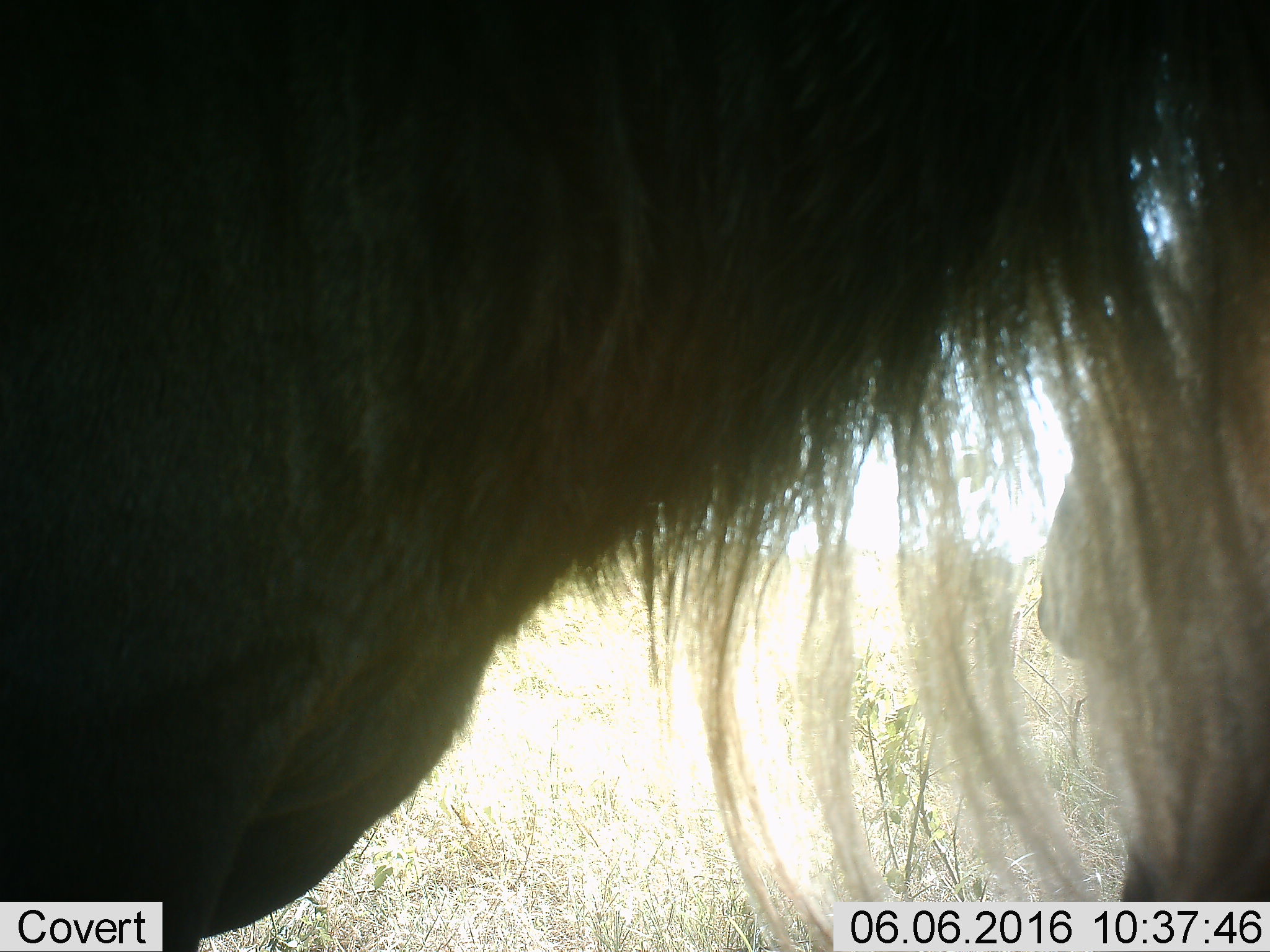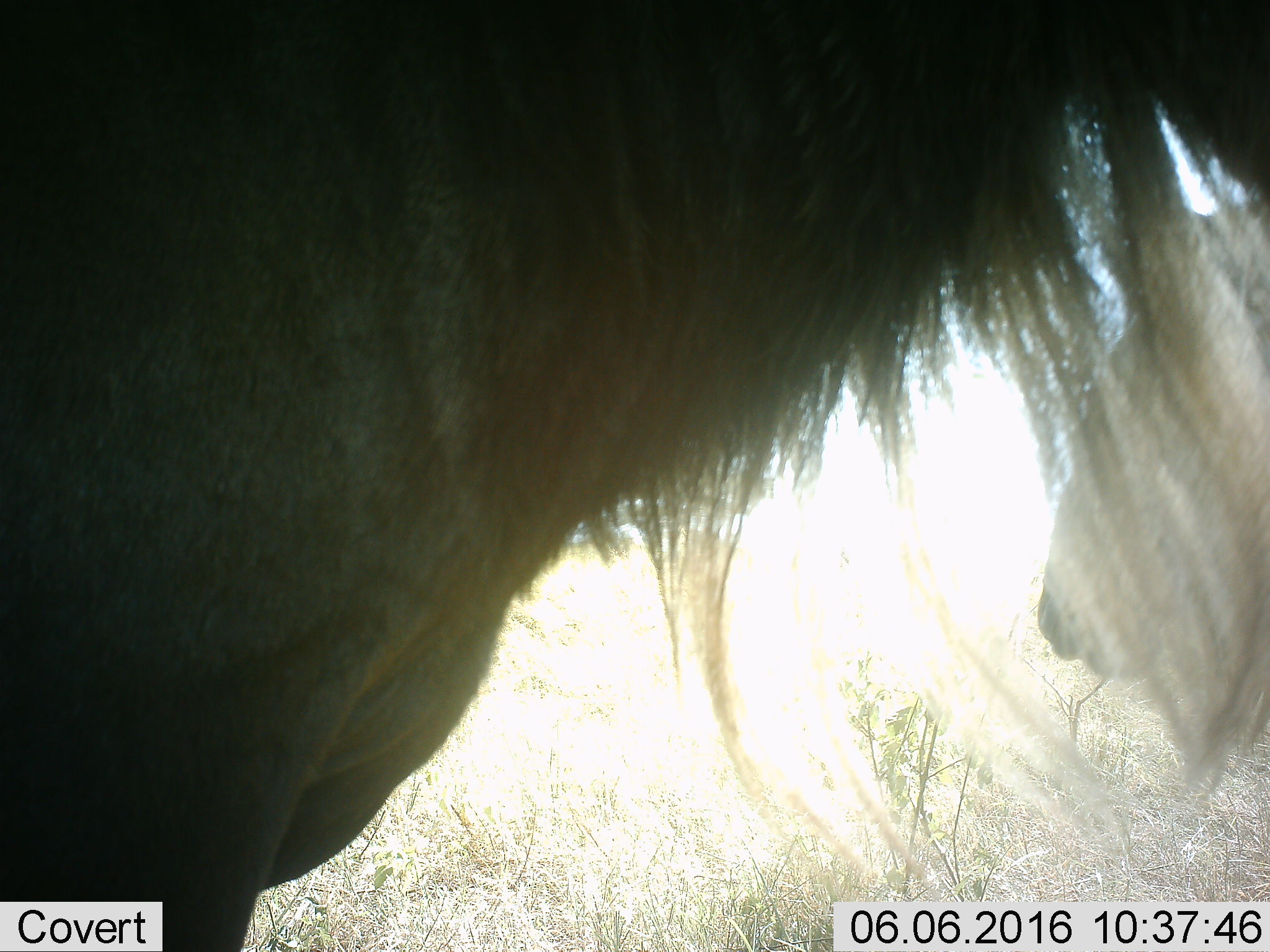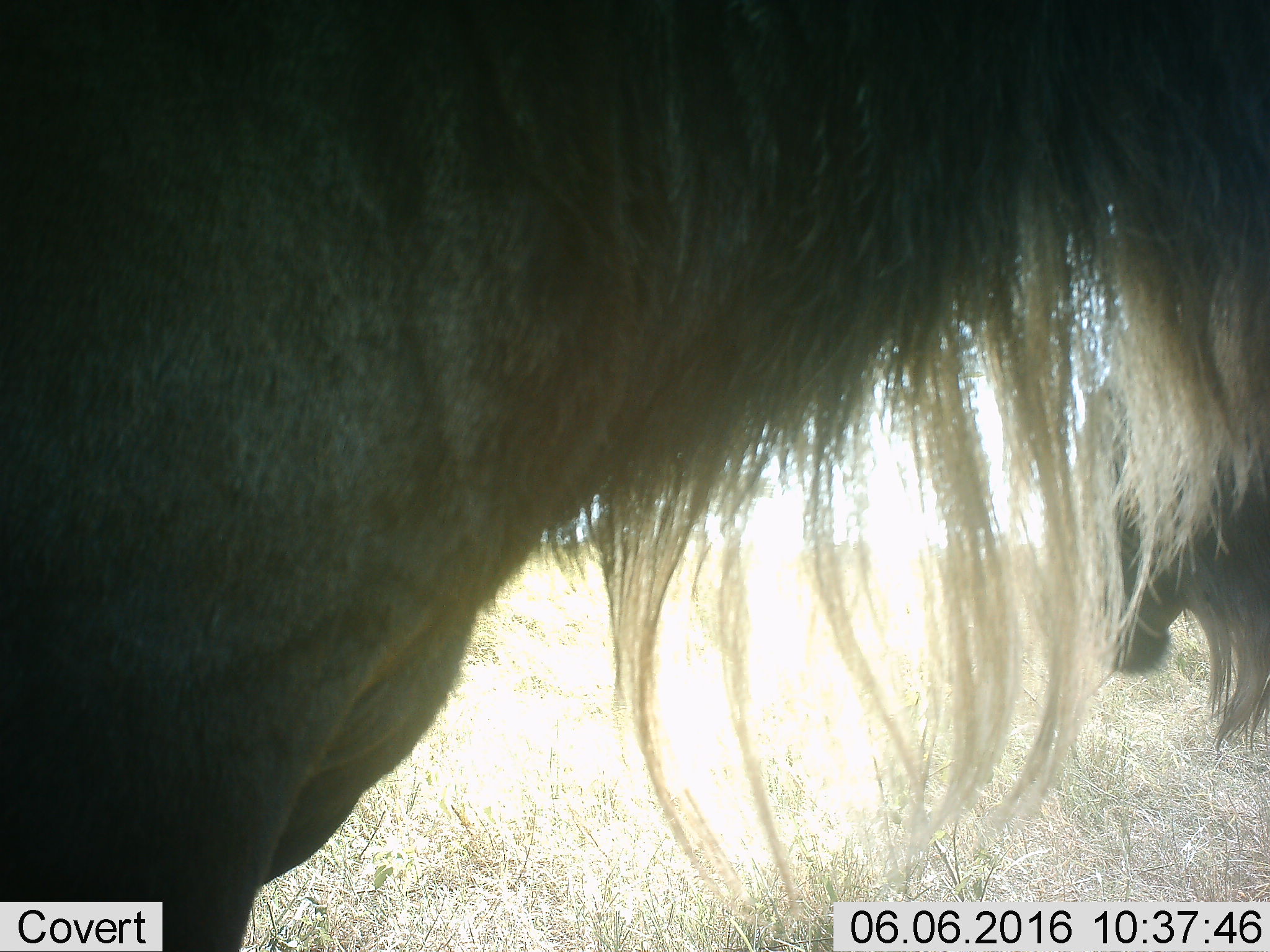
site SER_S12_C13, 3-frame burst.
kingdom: Animalia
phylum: Chordata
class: Mammalia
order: Artiodactyla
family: Bovidae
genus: Connochaetes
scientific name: Connochaetes taurinus taurinus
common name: blue wildebeest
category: wildebeestblue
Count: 2.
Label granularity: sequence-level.